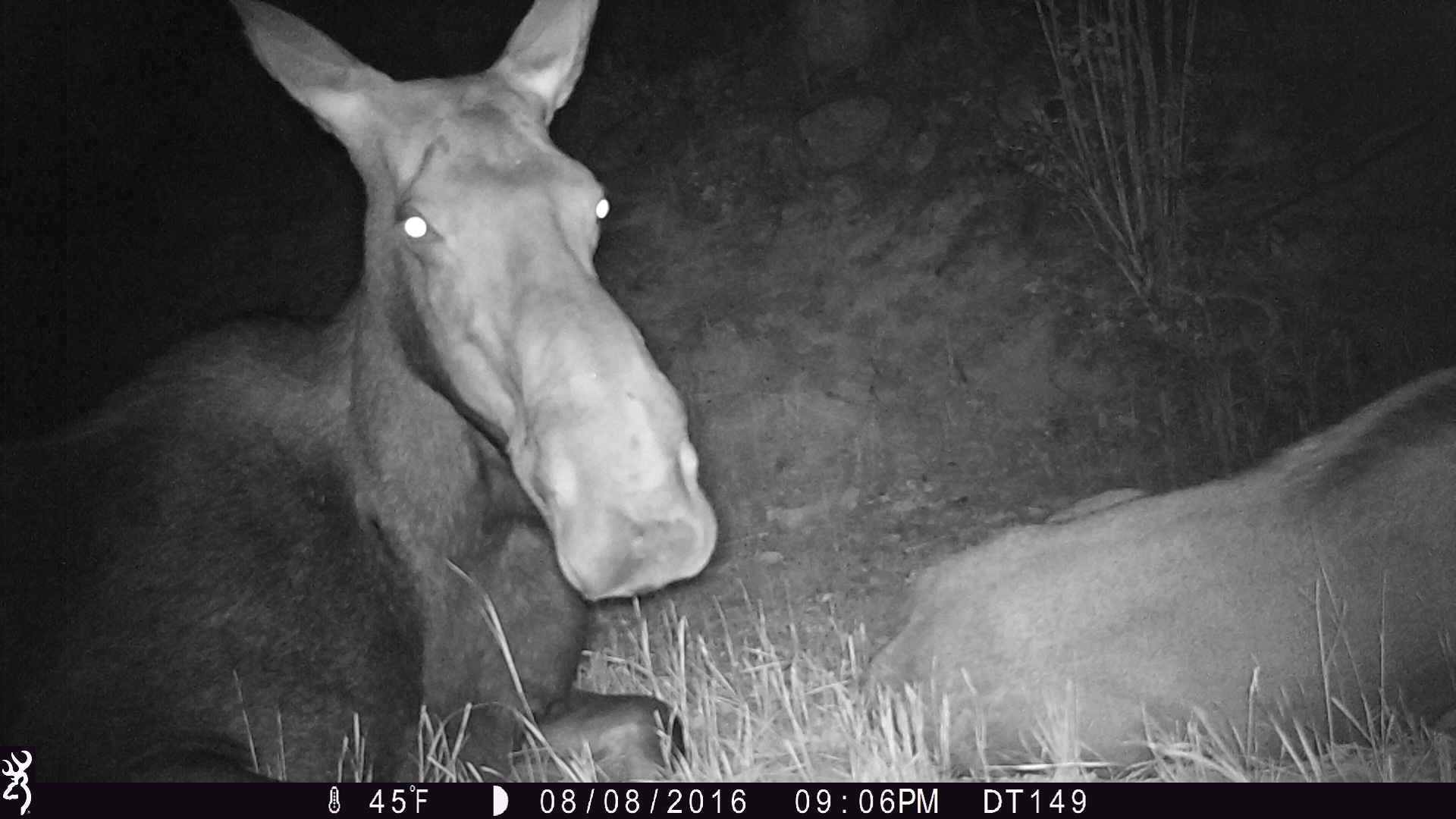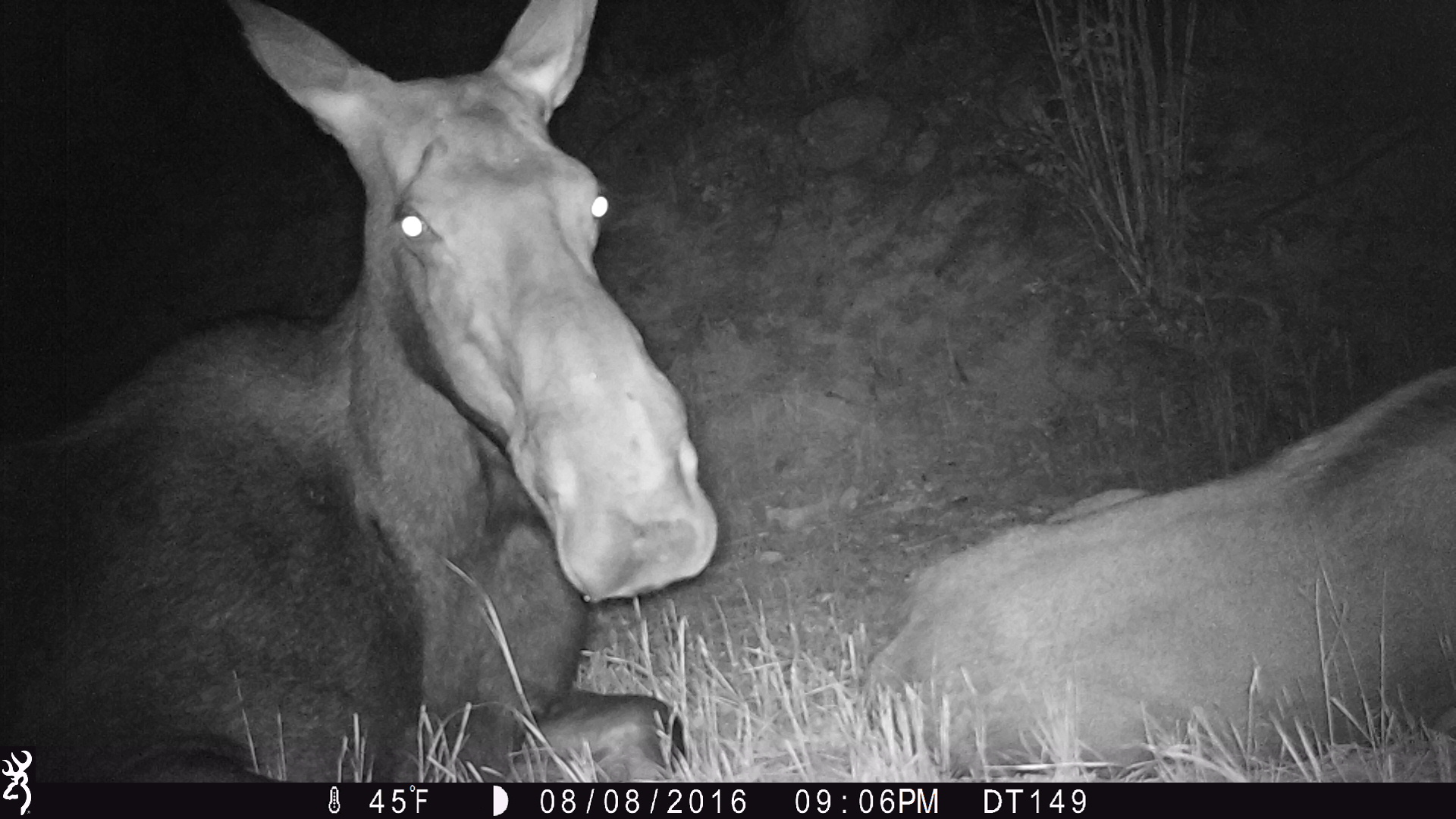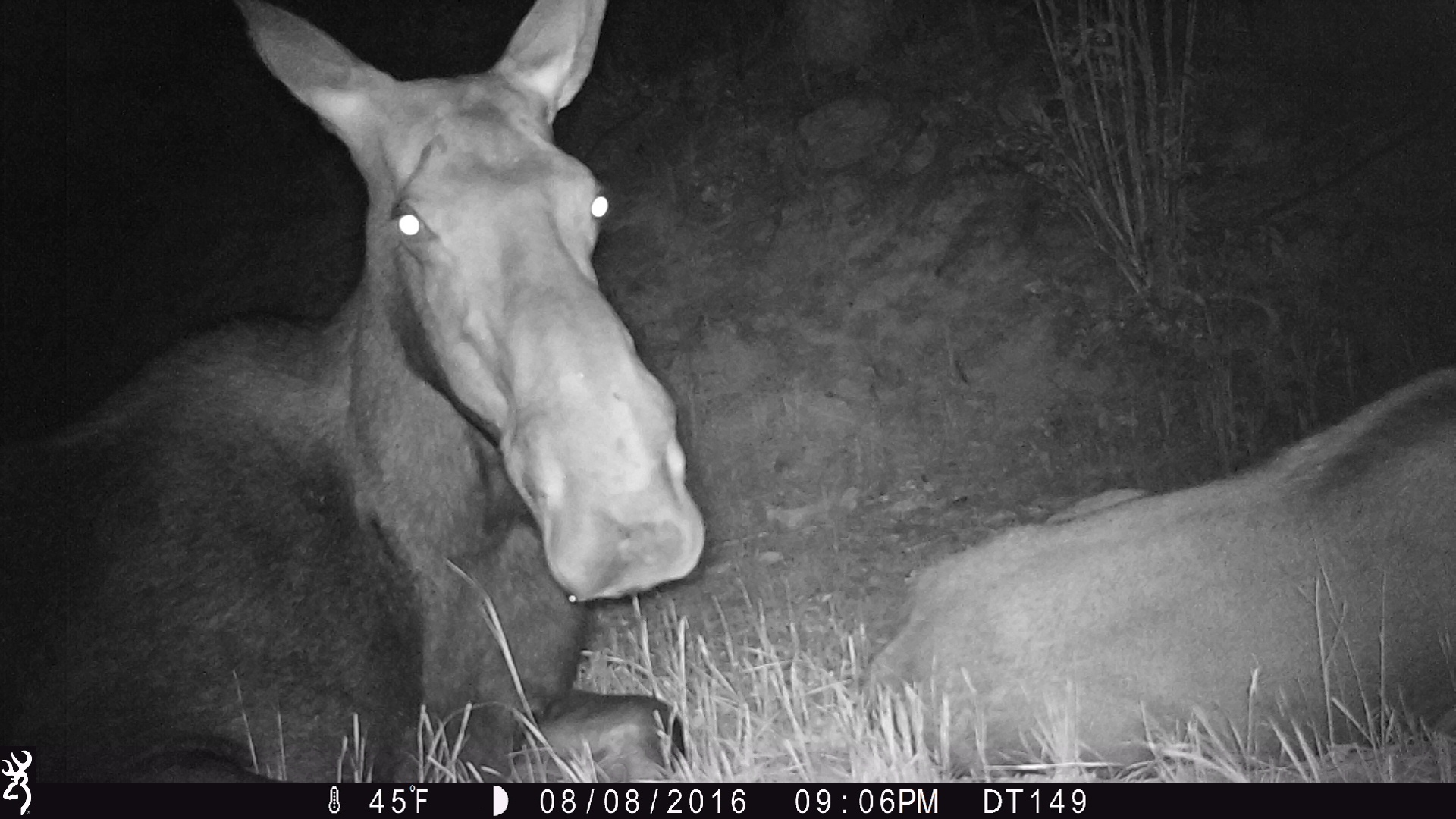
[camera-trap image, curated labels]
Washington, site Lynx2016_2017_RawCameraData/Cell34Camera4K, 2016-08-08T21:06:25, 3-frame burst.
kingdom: Animalia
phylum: Chordata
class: Mammalia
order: Artiodactyla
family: Cervidae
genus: Alces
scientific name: Alces alces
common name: moose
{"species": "Alces alces (moose)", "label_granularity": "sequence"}